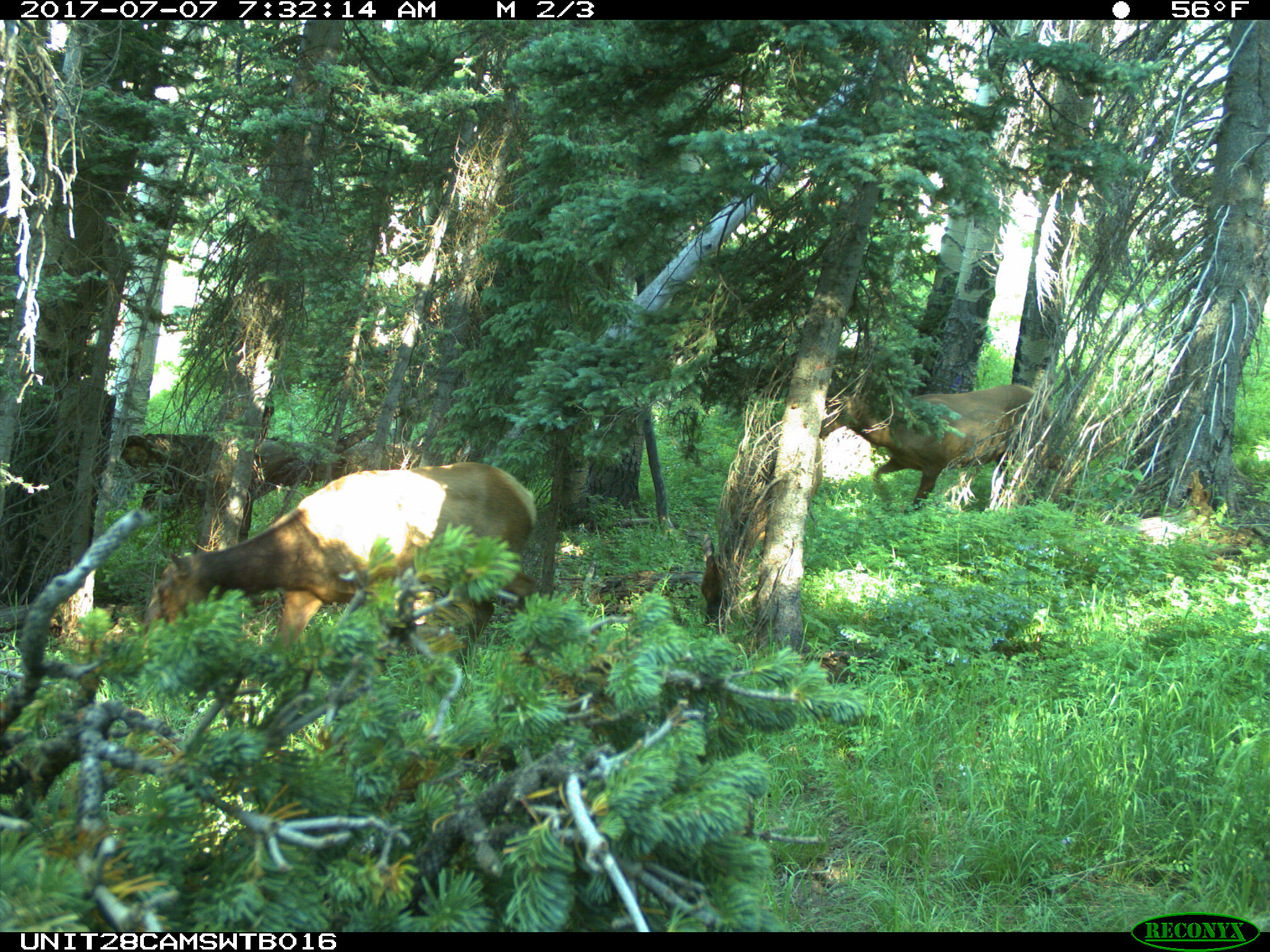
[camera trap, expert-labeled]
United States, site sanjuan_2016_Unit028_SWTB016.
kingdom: Animalia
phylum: Chordata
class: Mammalia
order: Artiodactyla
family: Cervidae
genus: Cervus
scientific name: Cervus elaphus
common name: red deer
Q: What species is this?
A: Cervus elaphus (red deer).